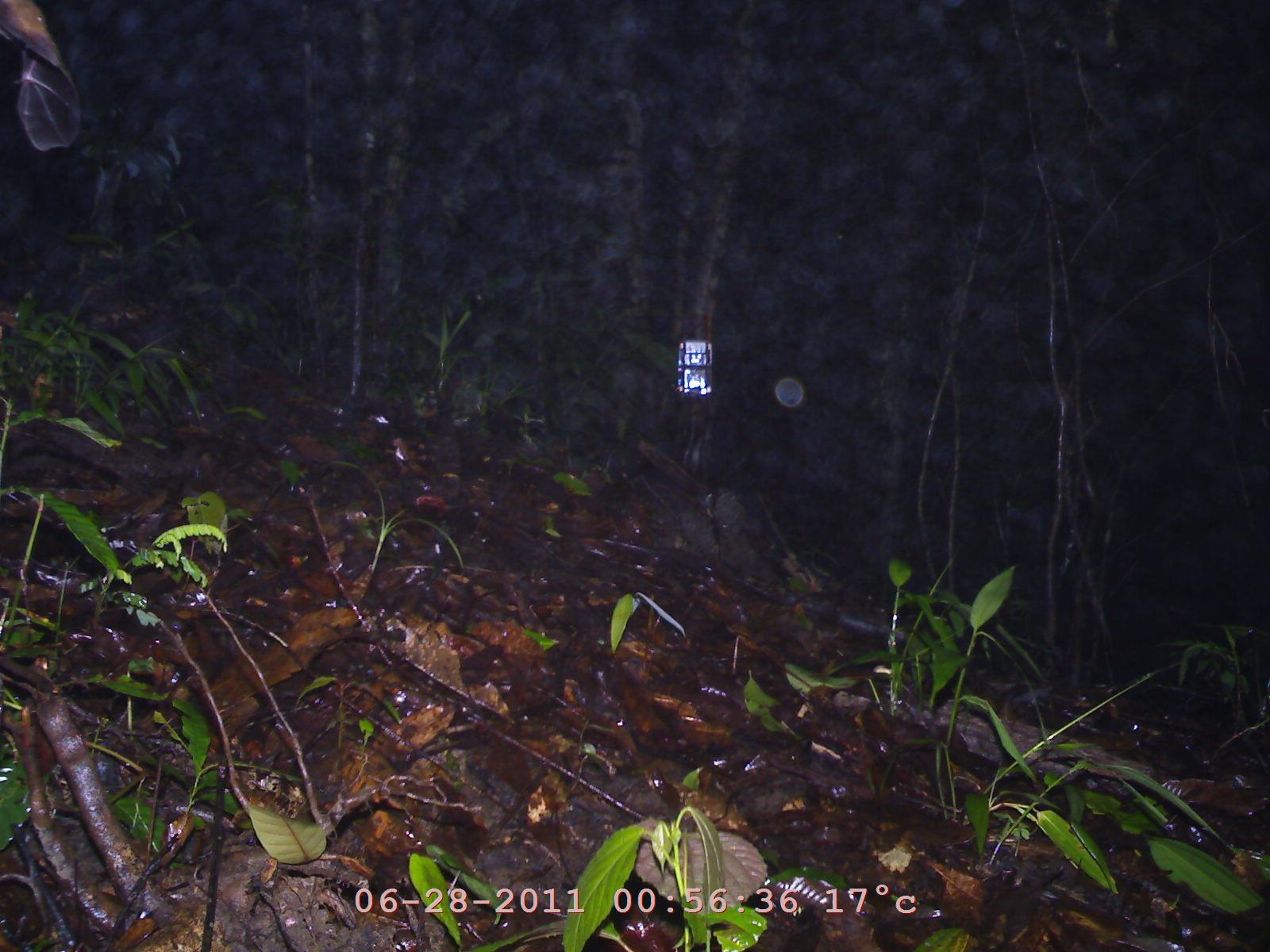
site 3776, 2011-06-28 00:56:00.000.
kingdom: Animalia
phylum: Chordata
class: Mammalia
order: Chiroptera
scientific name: Chiroptera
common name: bats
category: unknown bat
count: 1